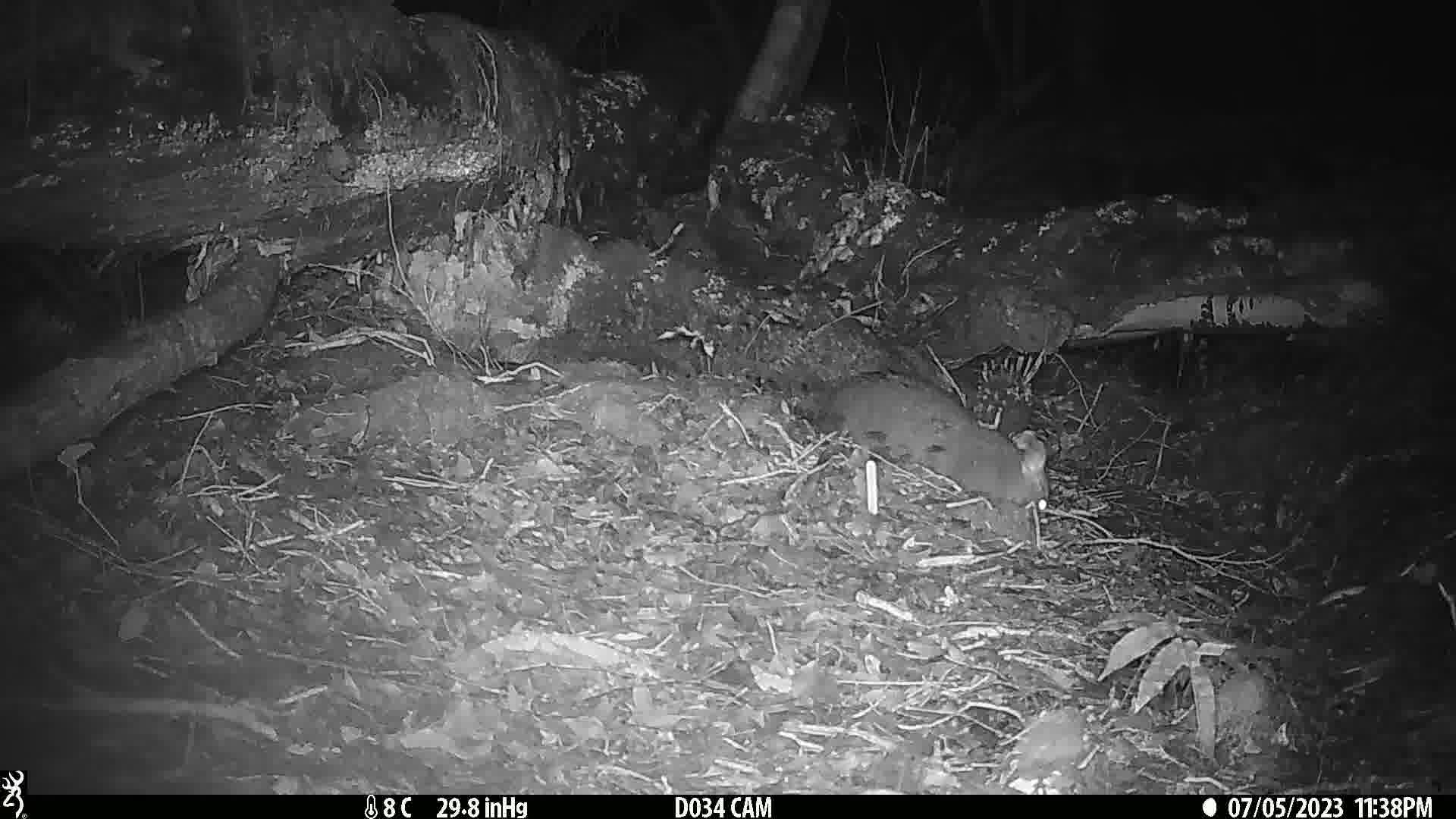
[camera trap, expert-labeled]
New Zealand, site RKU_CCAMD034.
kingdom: Animalia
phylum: Chordata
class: Mammalia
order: Diprotodontia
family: Phalangeridae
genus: Trichosurus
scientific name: Trichosurus vulpecula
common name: common brushtail possum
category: possum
Possum (common brushtail possum) (Trichosurus vulpecula).